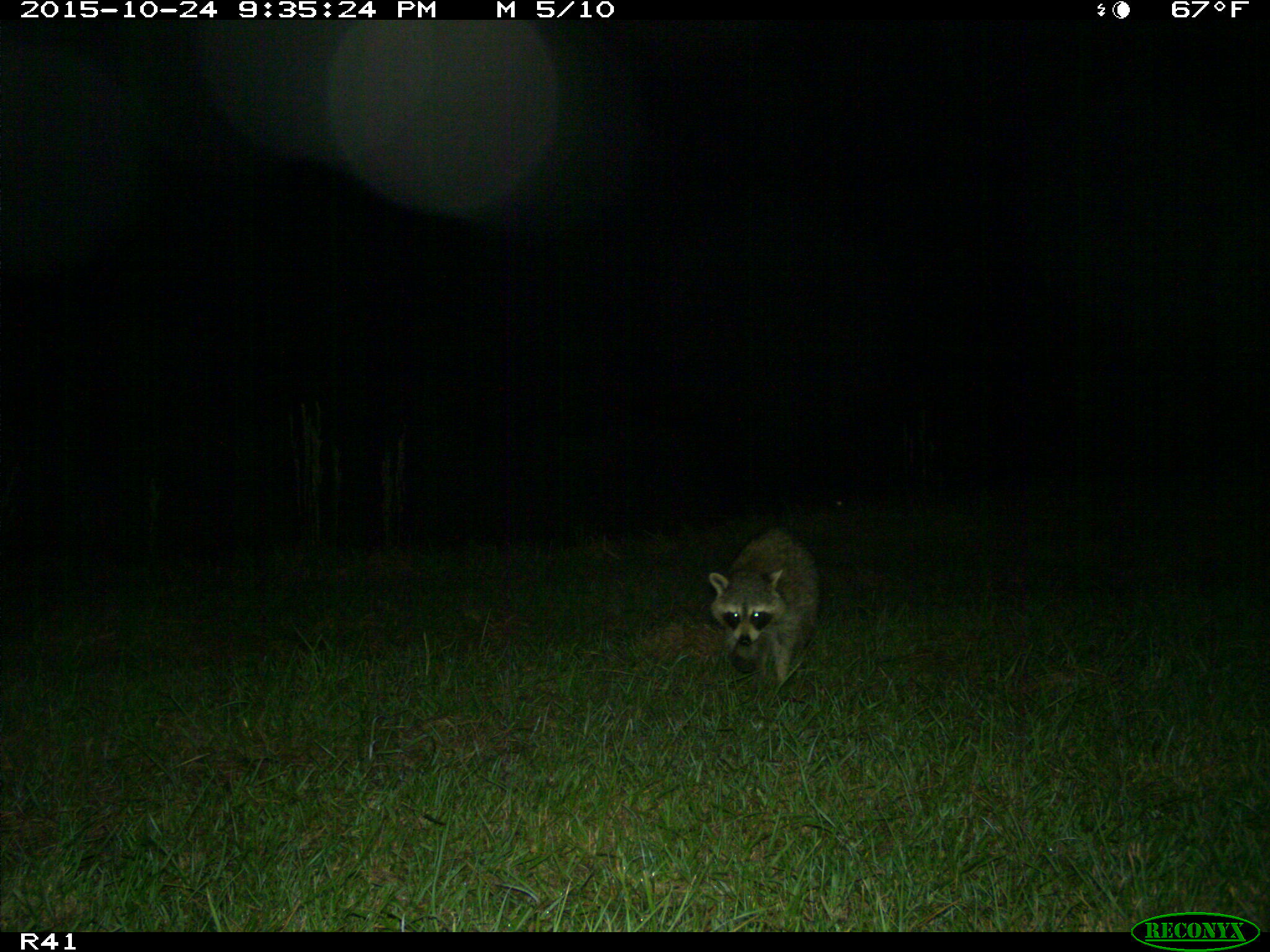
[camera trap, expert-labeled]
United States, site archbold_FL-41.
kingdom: Animalia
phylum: Chordata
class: Mammalia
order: Carnivora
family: Procyonidae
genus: Procyon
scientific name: Procyon lotor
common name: common raccoon